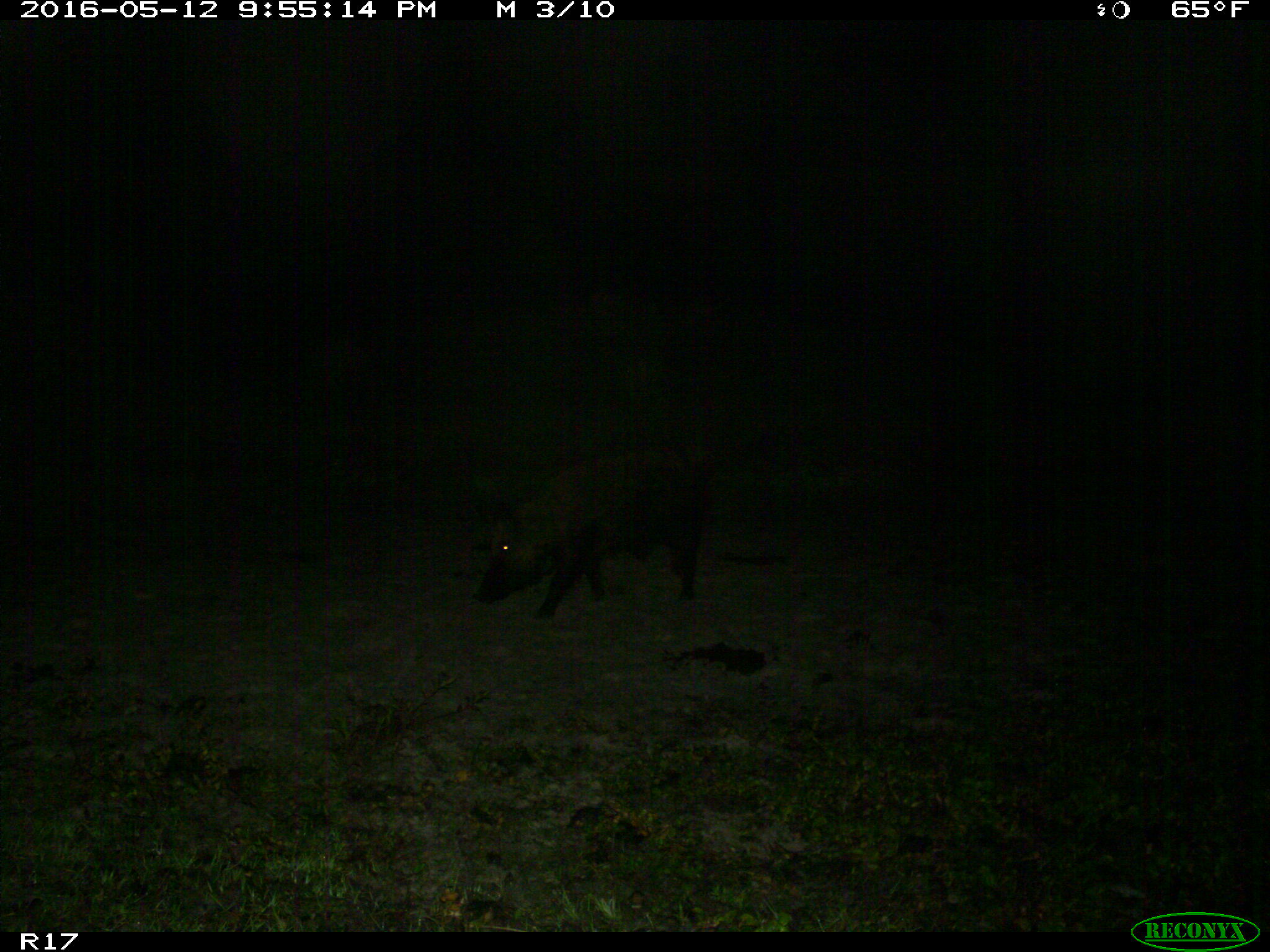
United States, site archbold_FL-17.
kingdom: Animalia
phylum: Chordata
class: Mammalia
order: Artiodactyla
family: Suidae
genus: Sus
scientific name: Sus scrofa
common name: wild boar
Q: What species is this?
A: Sus scrofa (wild boar).